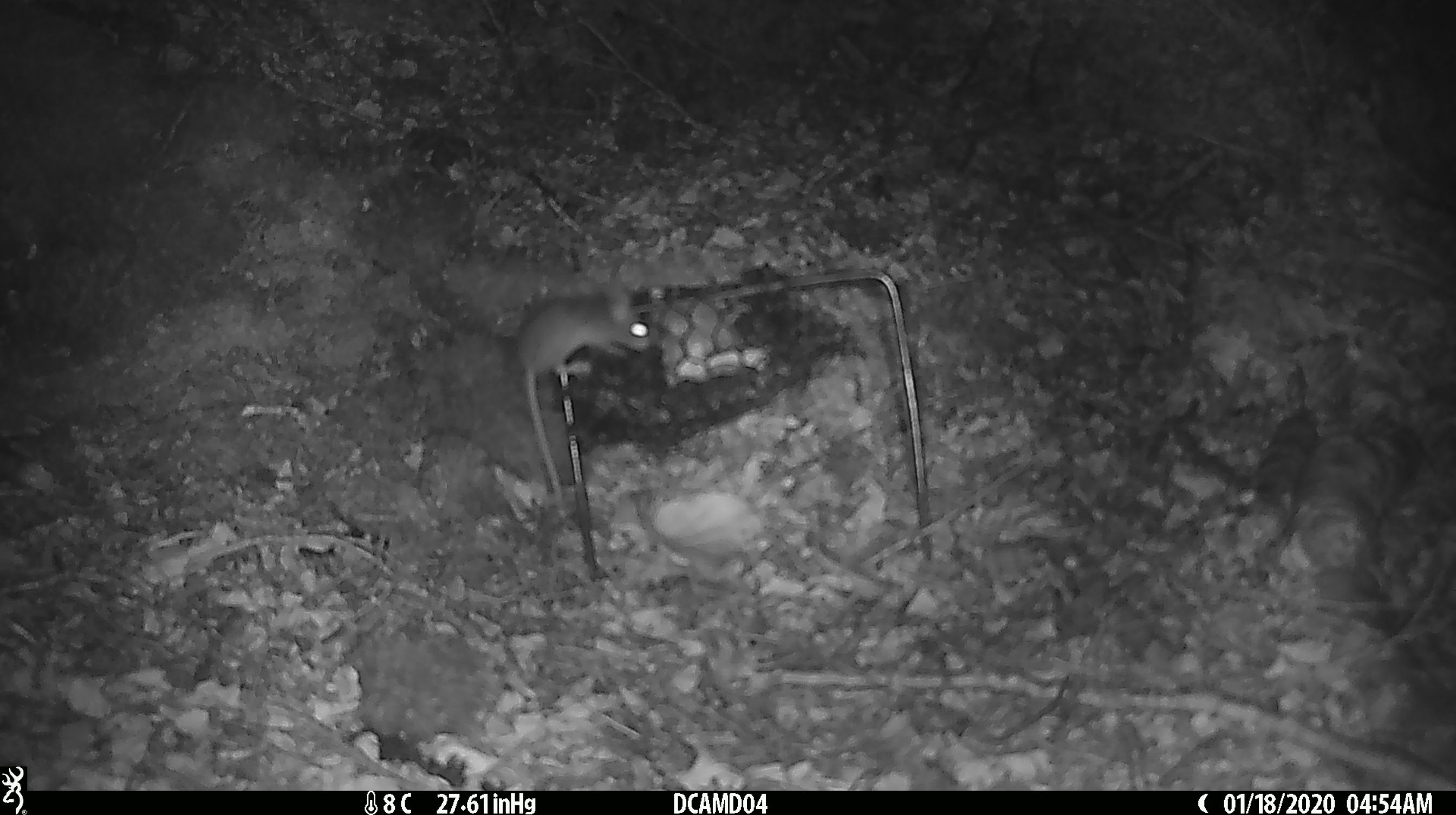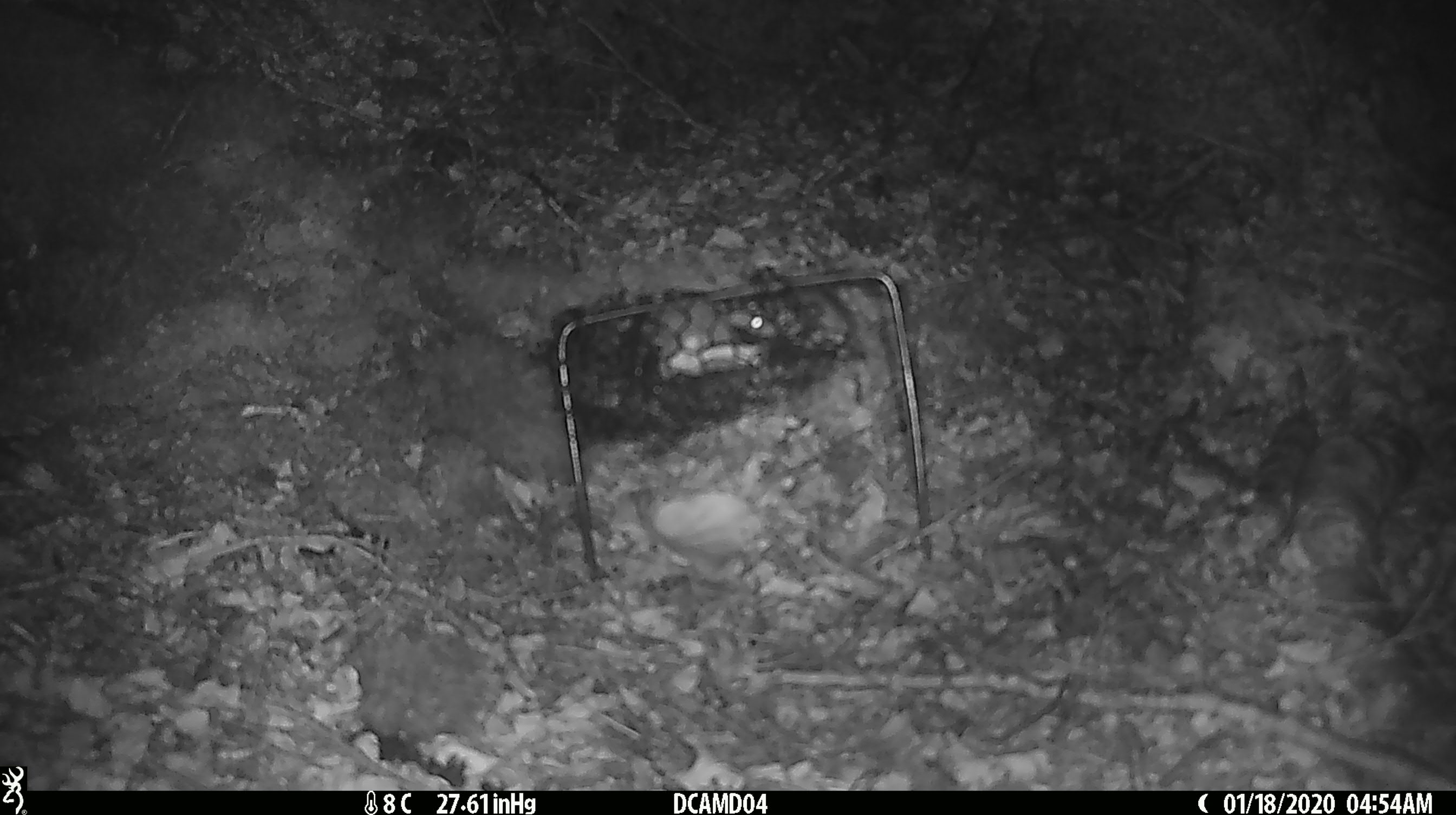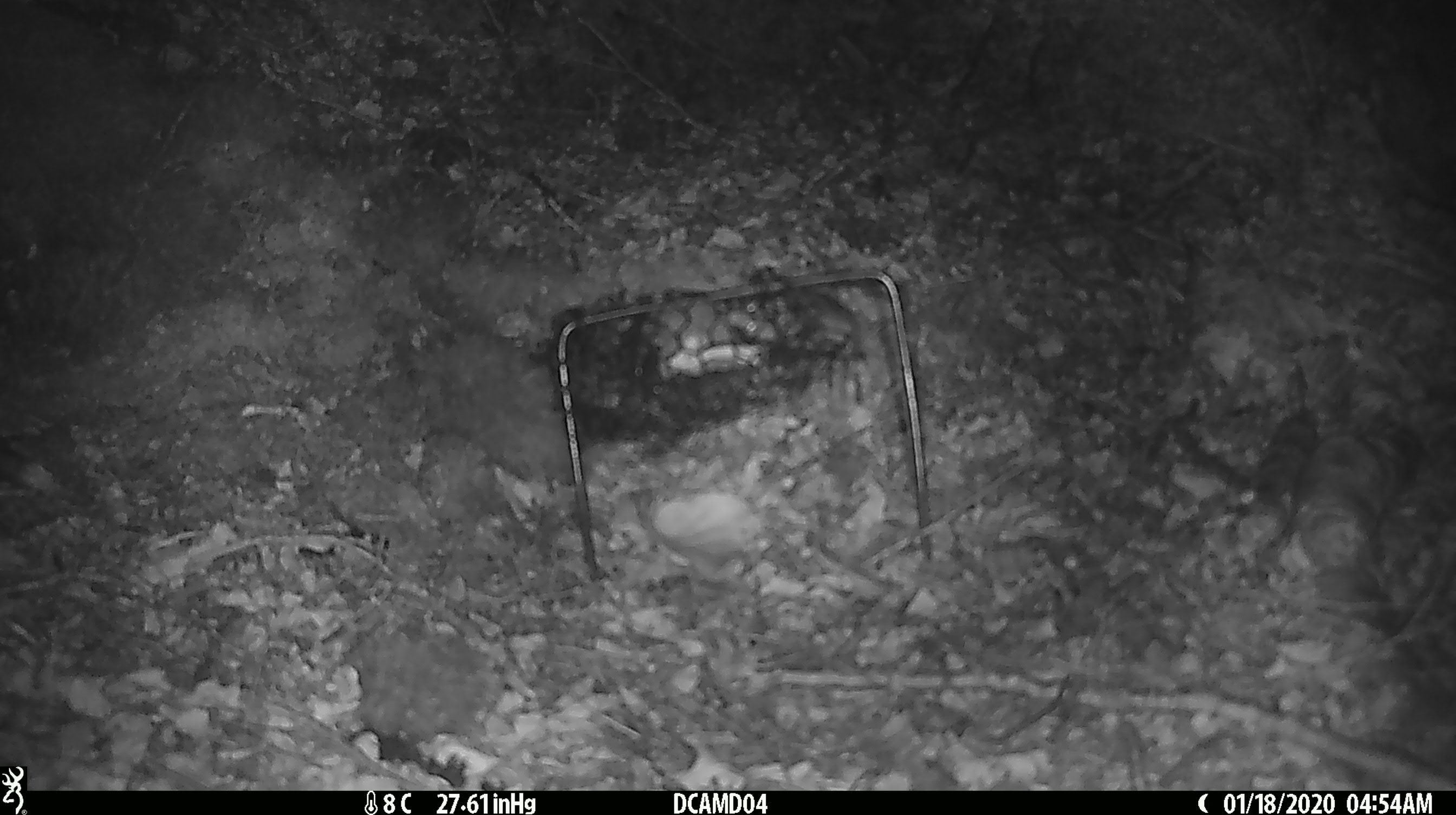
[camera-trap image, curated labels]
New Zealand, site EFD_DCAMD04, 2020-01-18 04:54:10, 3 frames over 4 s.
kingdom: Animalia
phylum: Chordata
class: Mammalia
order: Rodentia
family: Muridae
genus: Mus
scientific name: Mus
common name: mouse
Mouse (Mus).